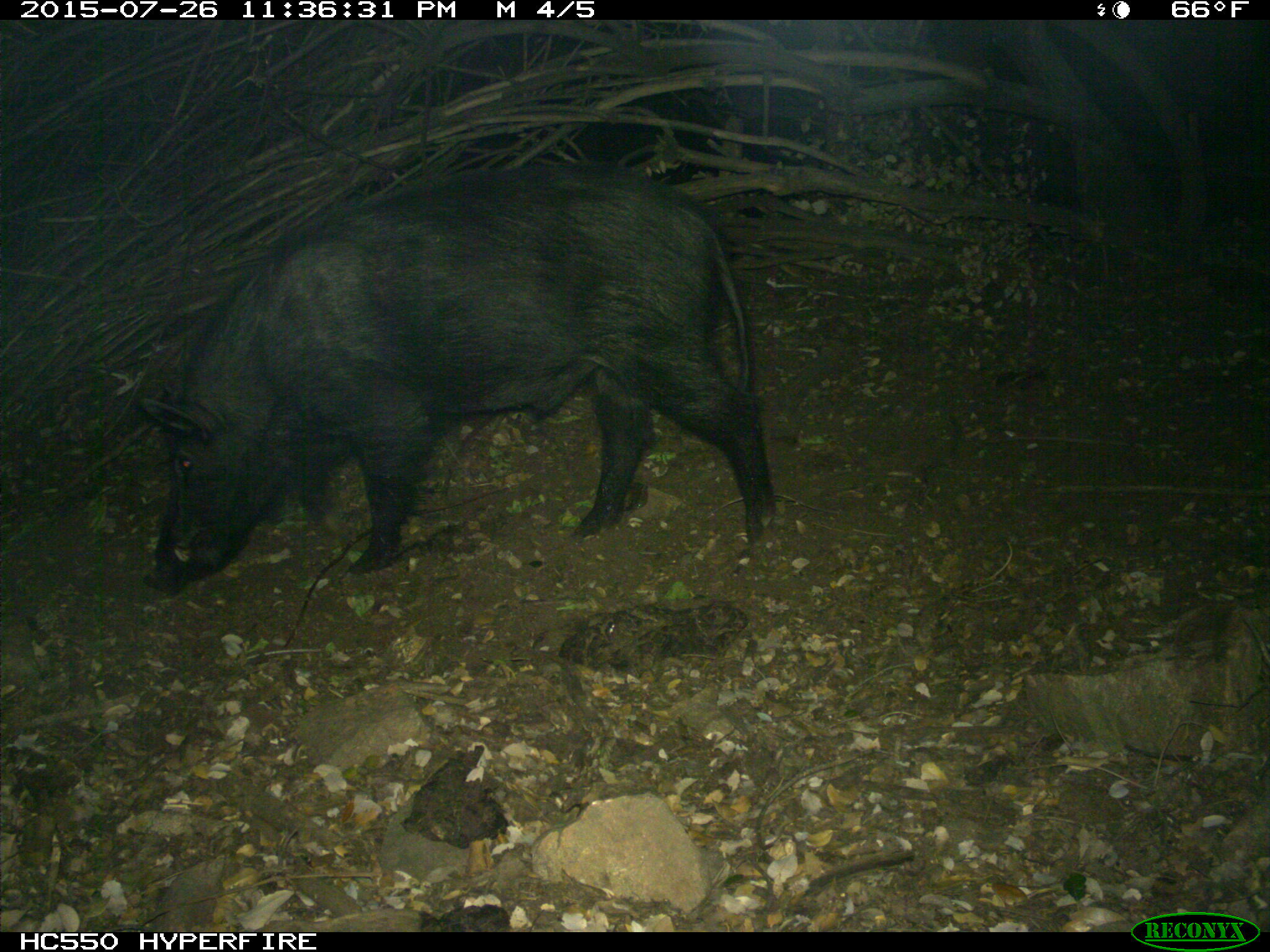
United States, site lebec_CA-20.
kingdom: Animalia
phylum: Chordata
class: Mammalia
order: Artiodactyla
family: Suidae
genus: Sus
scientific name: Sus scrofa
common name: wild boar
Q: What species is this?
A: Sus scrofa (wild boar).